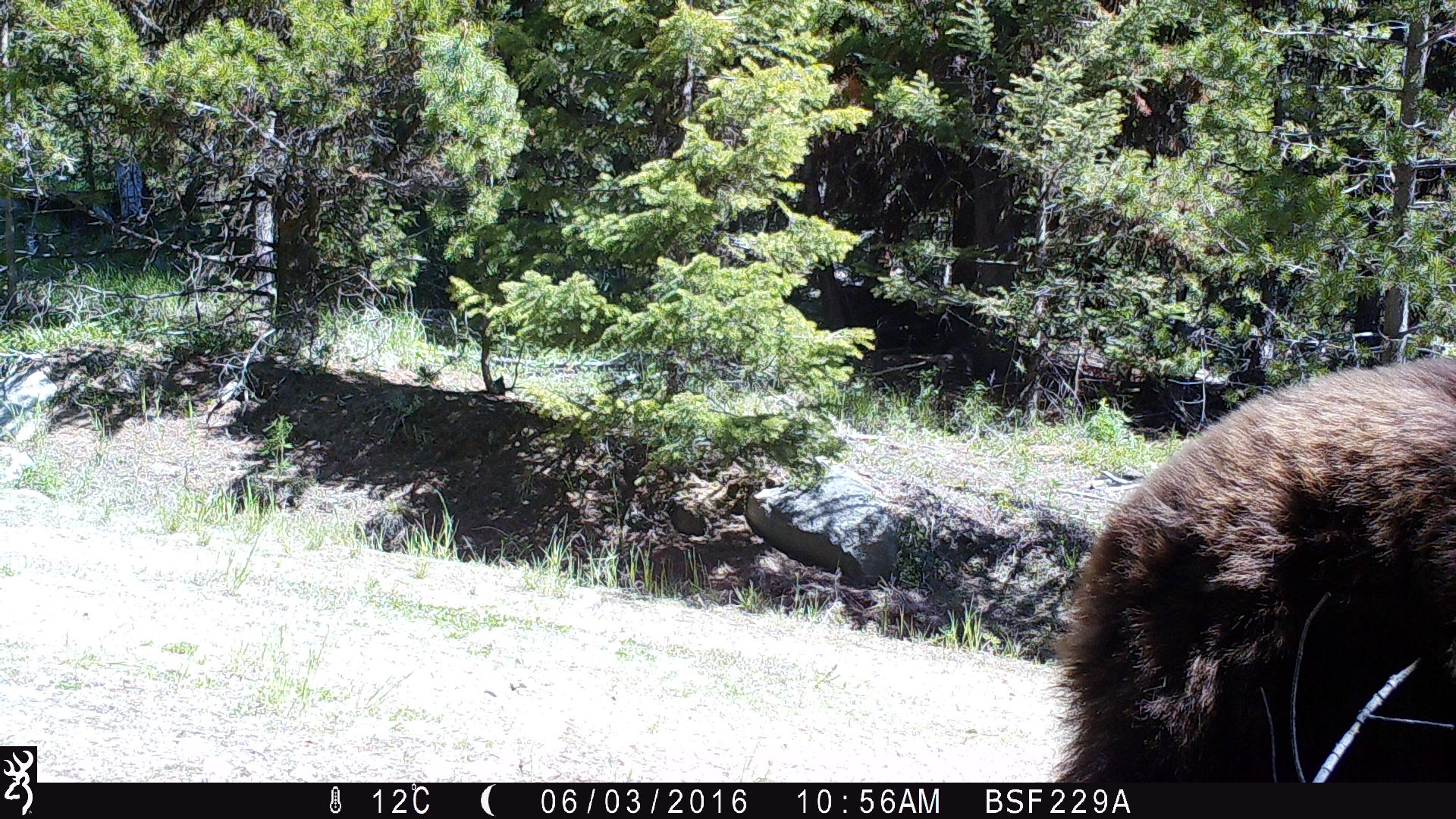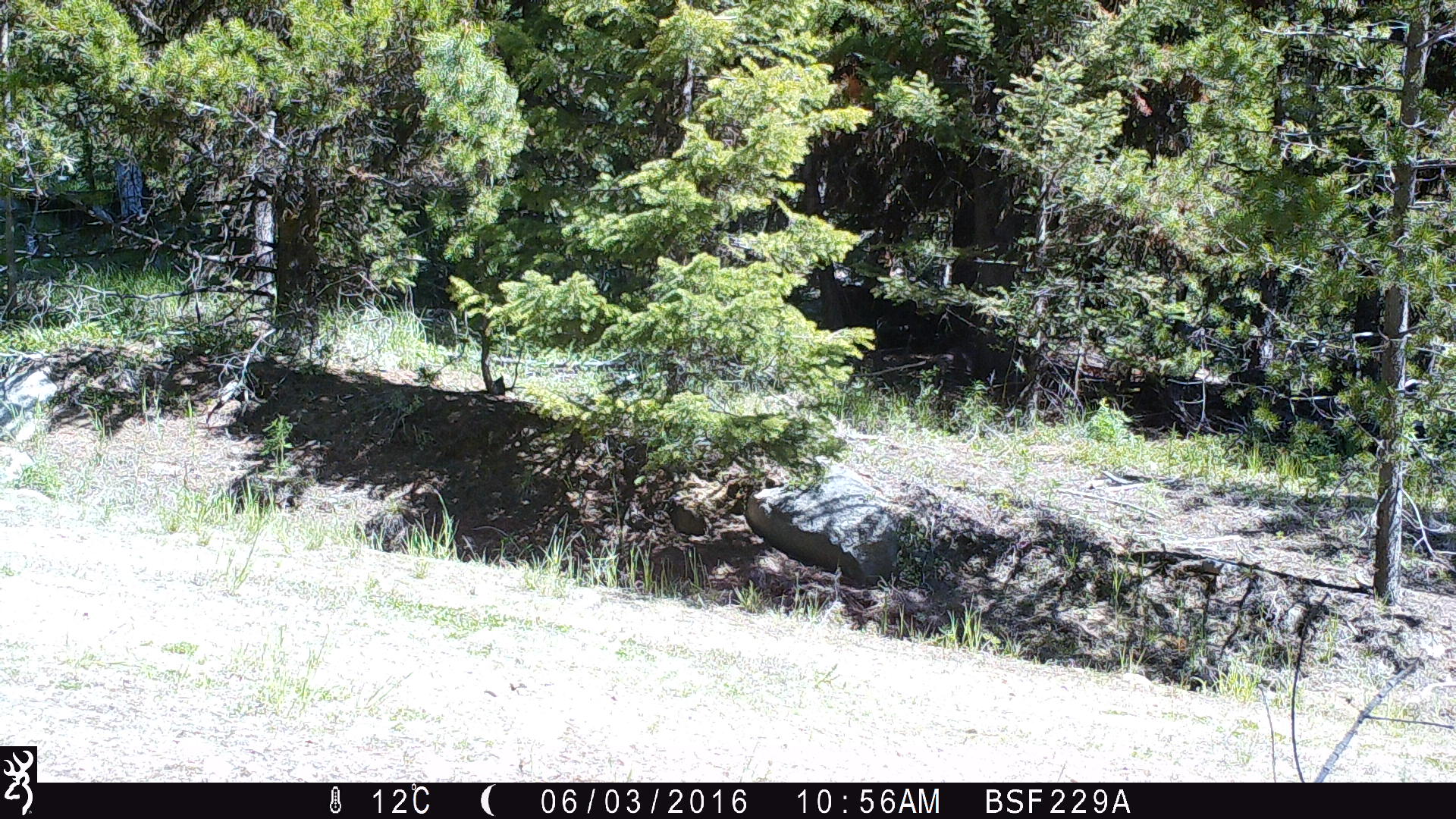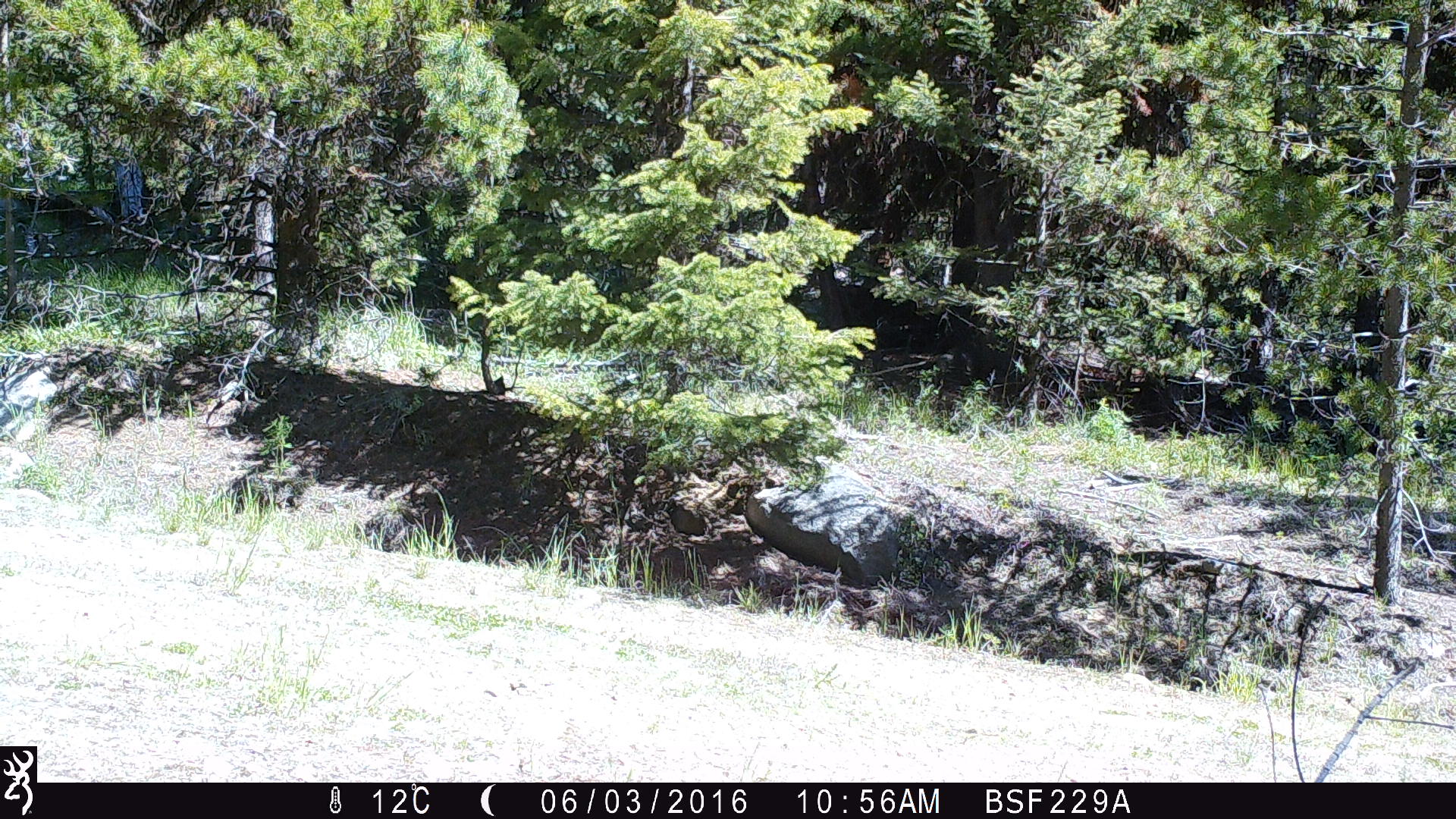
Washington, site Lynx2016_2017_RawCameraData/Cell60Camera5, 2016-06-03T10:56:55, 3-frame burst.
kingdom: Animalia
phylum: Chordata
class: Mammalia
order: Carnivora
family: Ursidae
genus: Ursus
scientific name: Ursus americanus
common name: american black bear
Ursus americanus (american black bear). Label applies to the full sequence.